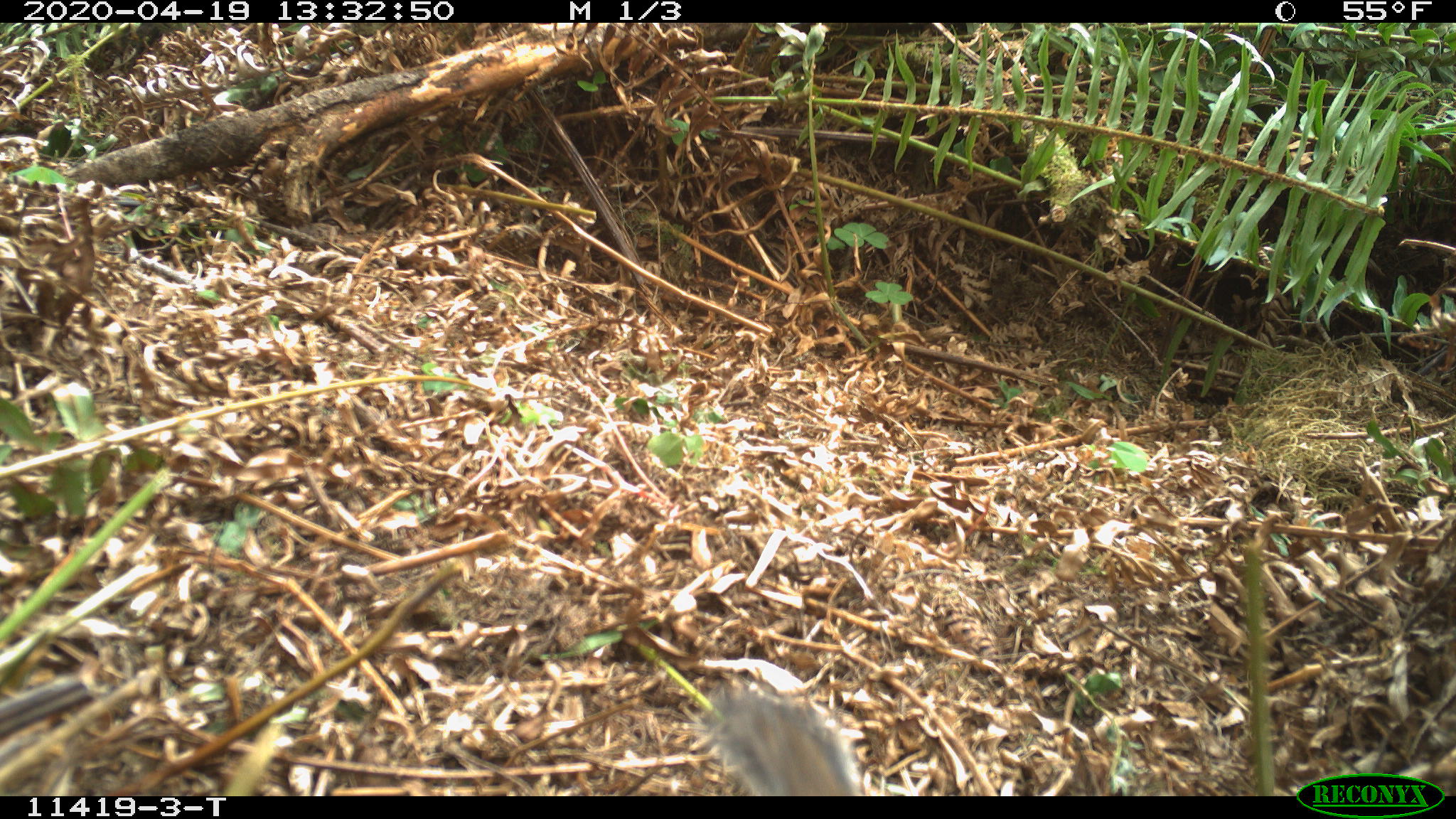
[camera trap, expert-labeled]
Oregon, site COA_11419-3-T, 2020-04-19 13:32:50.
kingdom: Animalia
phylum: Chordata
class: Mammalia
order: Rodentia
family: Sciuridae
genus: Neotamias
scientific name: Neotamias townsendii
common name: townsend's chipmunk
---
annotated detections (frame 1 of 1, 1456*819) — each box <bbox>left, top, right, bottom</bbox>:
townsend's chipmunk: <bbox>696, 675, 867, 791</bbox>